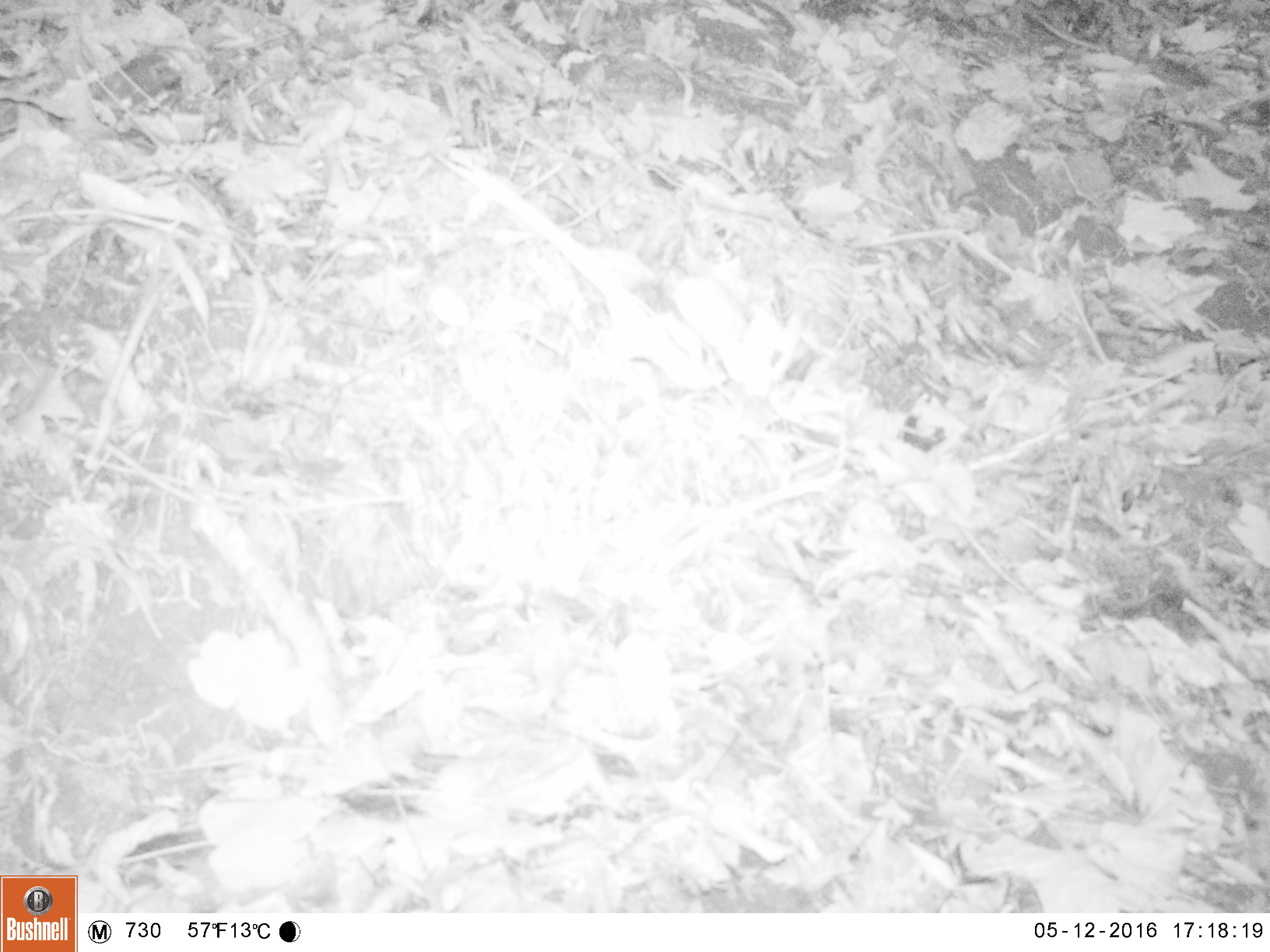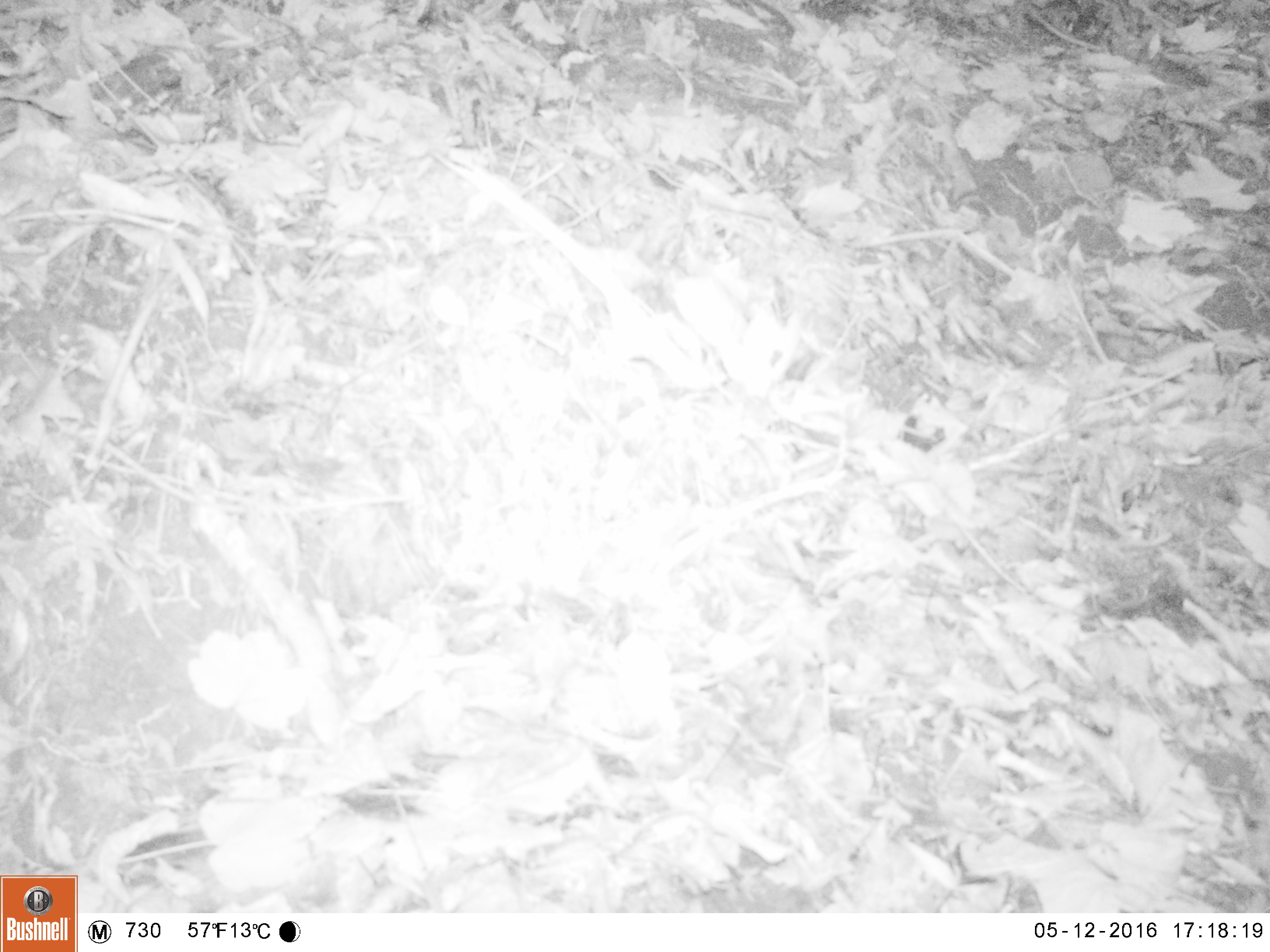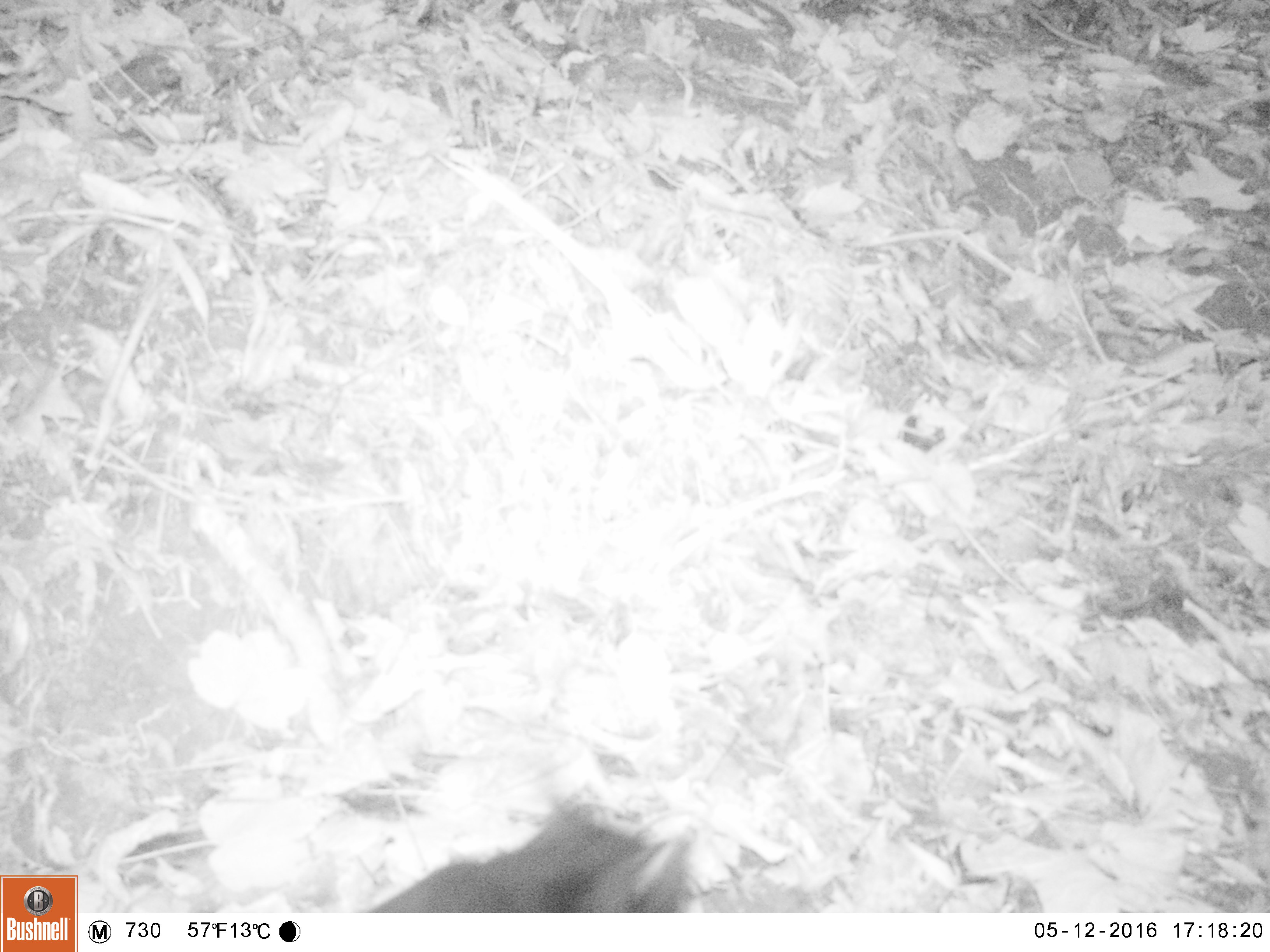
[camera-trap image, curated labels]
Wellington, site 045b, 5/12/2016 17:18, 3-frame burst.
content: unidentified animal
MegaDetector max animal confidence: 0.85